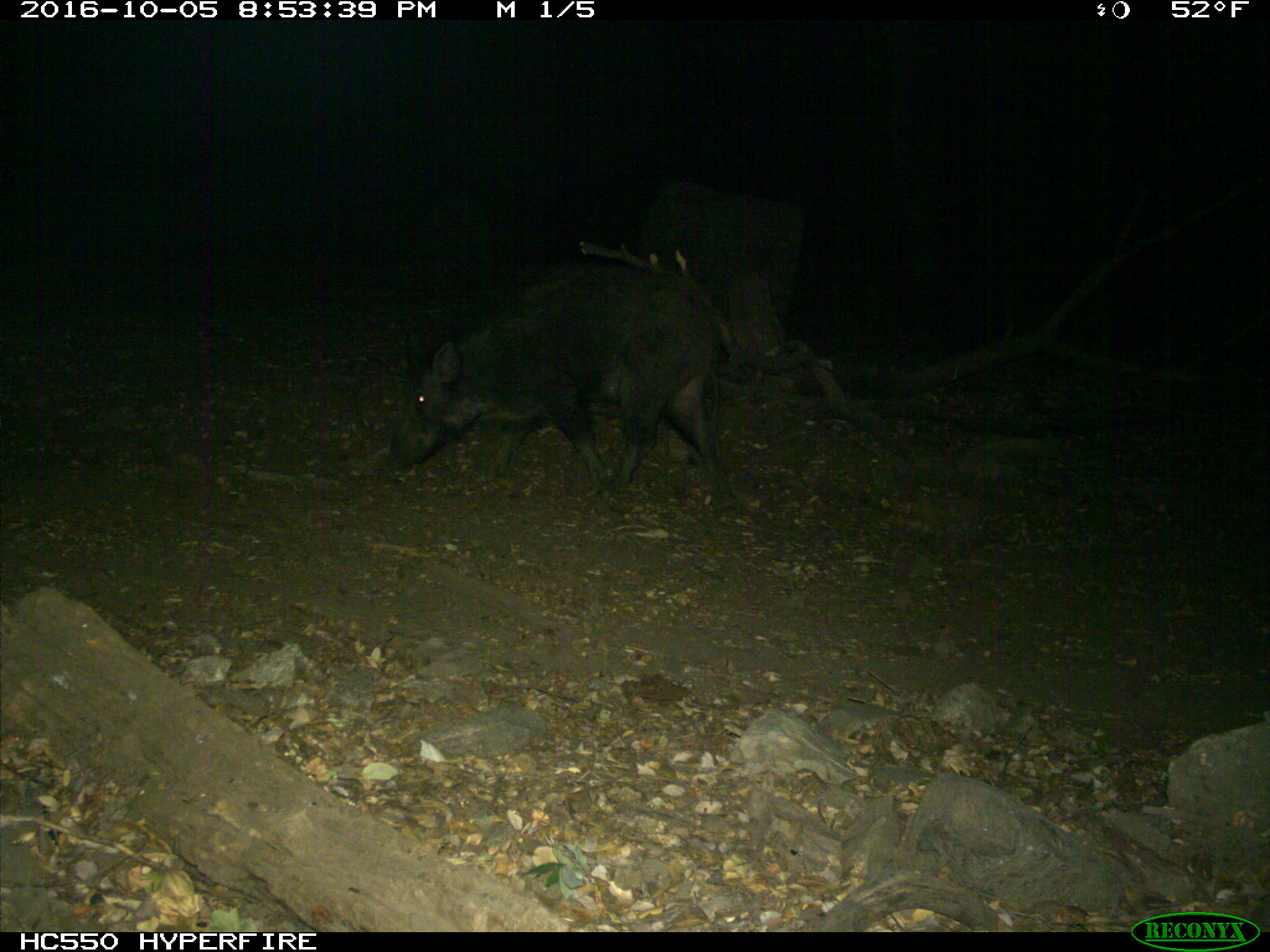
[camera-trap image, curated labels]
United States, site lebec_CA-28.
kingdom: Animalia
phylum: Chordata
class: Mammalia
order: Artiodactyla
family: Suidae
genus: Sus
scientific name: Sus scrofa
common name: wild boar